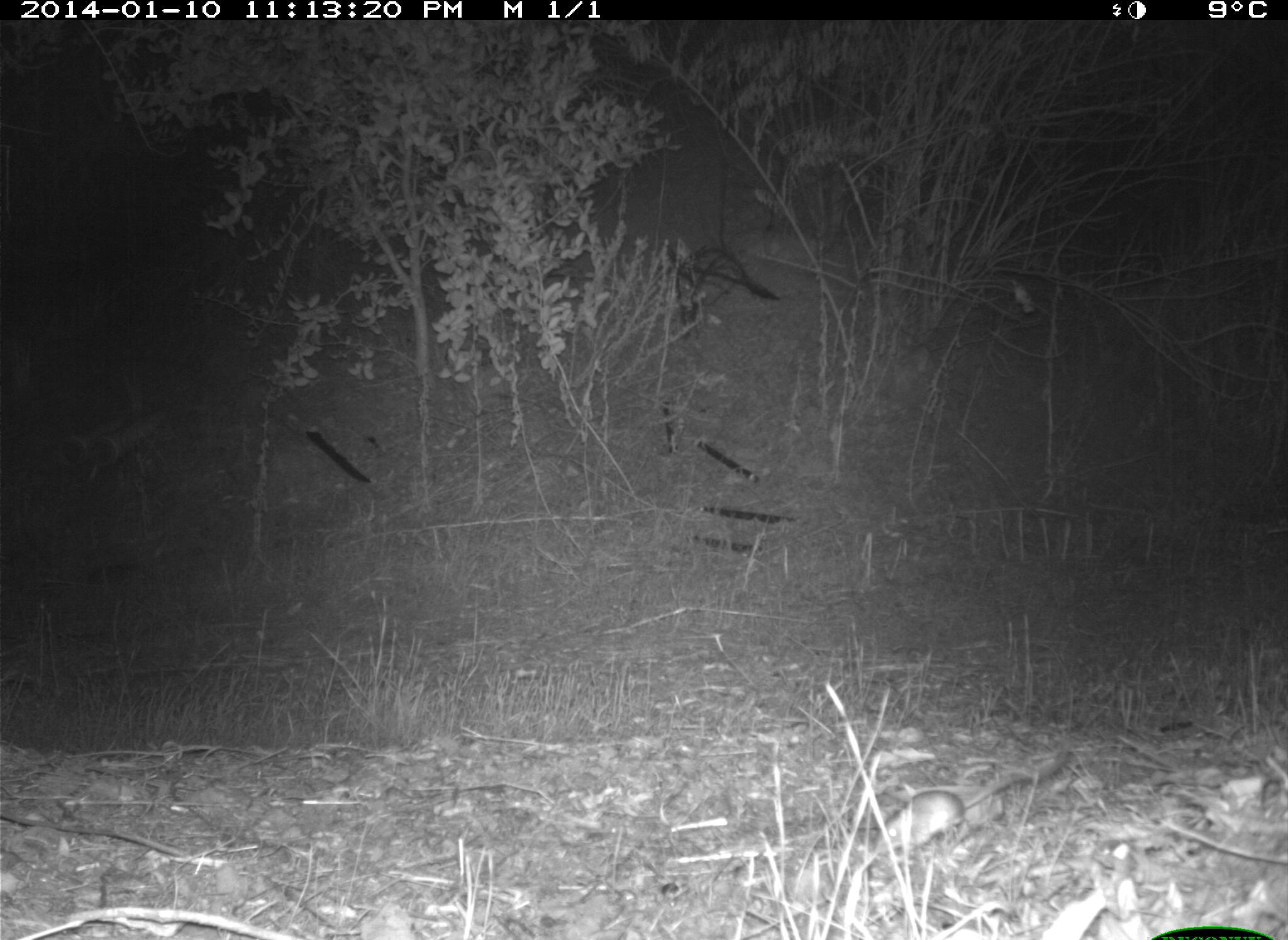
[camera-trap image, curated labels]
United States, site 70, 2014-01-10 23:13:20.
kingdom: Animalia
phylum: Chordata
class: Mammalia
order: Rodentia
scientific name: Rodentia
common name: rodent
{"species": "rodent (Rodentia)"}